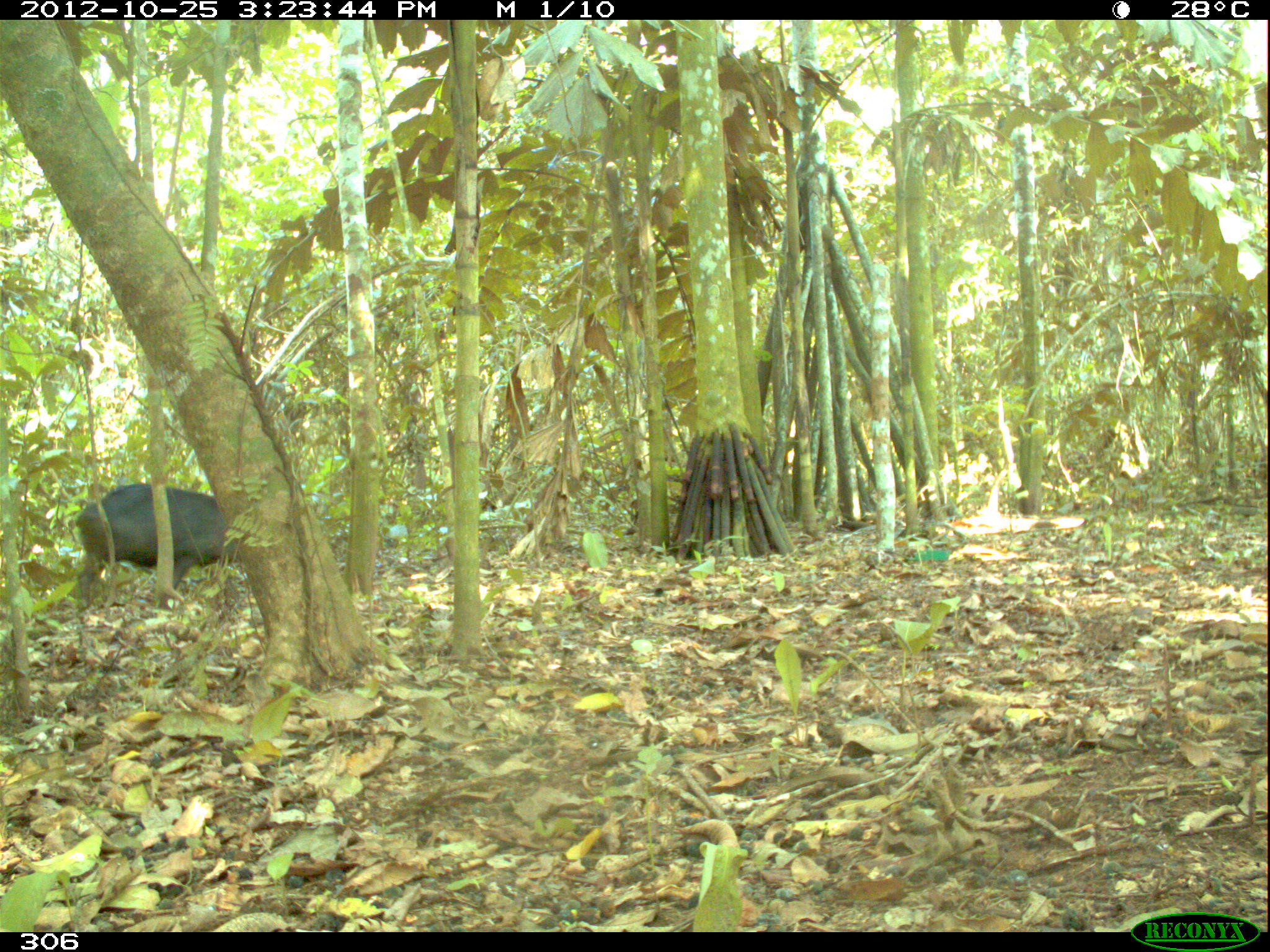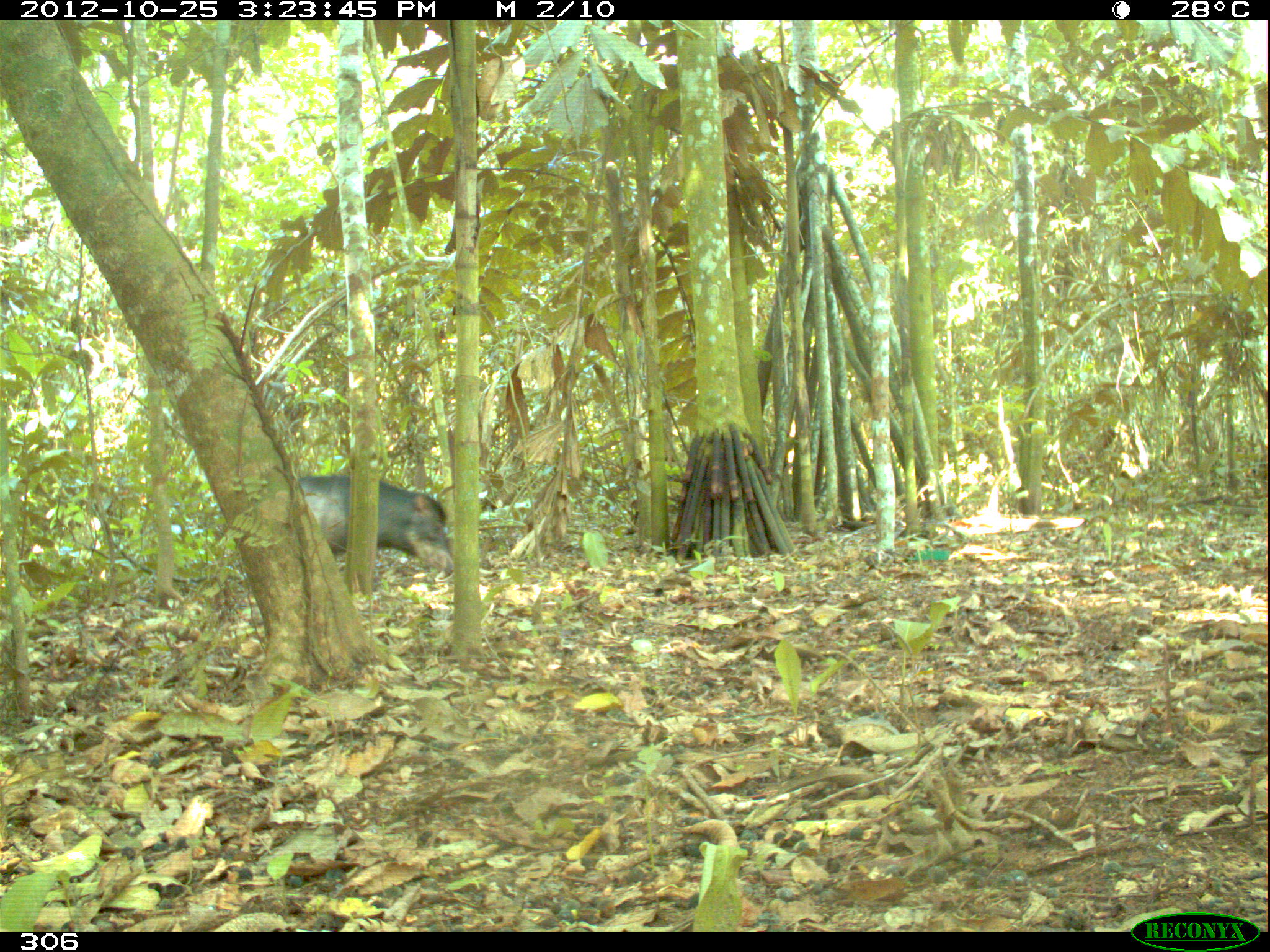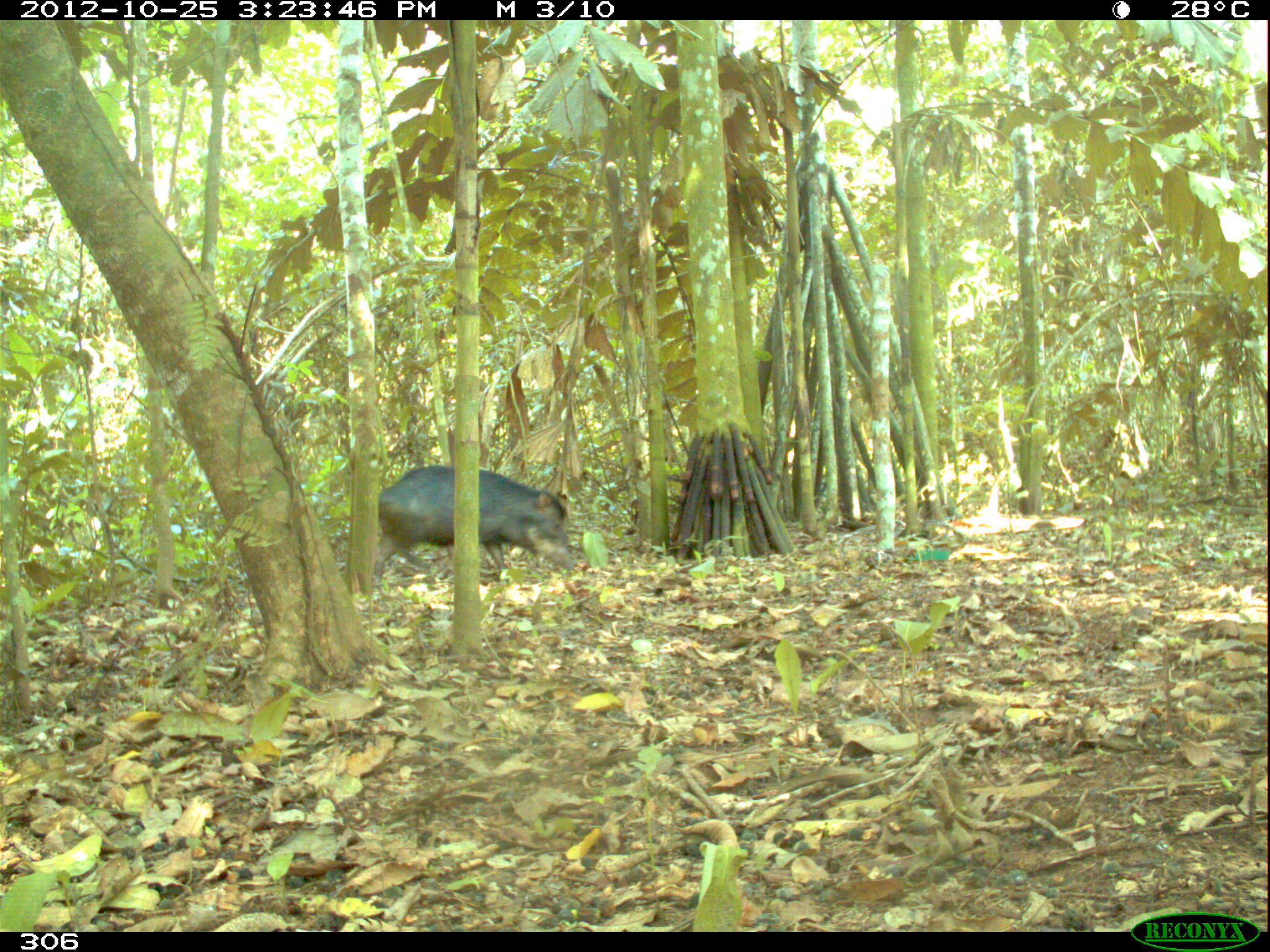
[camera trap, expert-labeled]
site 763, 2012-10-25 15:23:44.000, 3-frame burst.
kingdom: Animalia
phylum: Chordata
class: Mammalia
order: Artiodactyla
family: Tayassuidae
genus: Tayassu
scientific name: Tayassu pecari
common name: white-lipped peccary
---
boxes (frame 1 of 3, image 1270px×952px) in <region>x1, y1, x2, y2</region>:
tayassu pecari: <region>74, 481, 240, 611</region>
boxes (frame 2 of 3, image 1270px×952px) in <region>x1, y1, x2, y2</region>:
tayassu pecari: <region>297, 473, 454, 574</region>